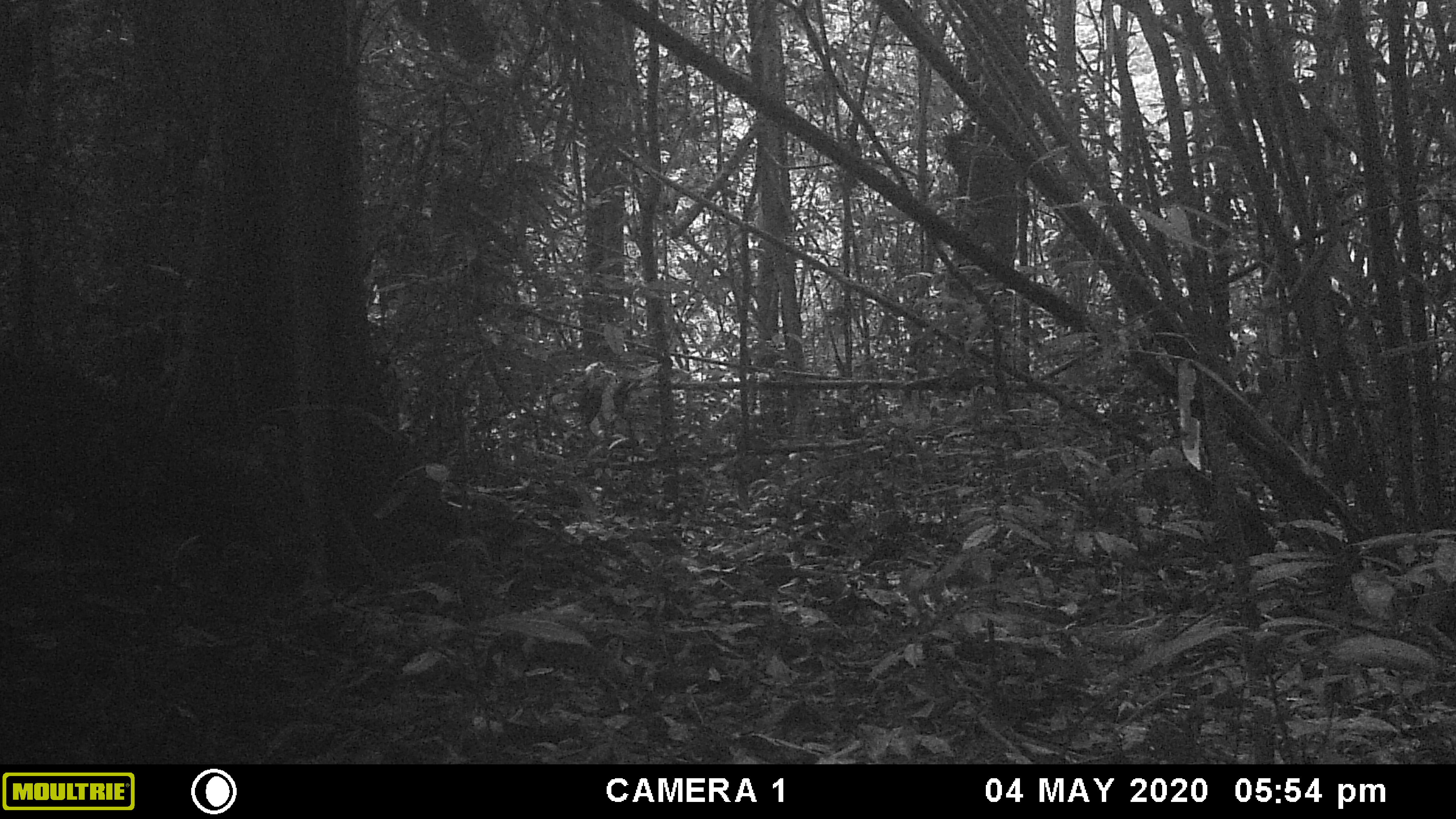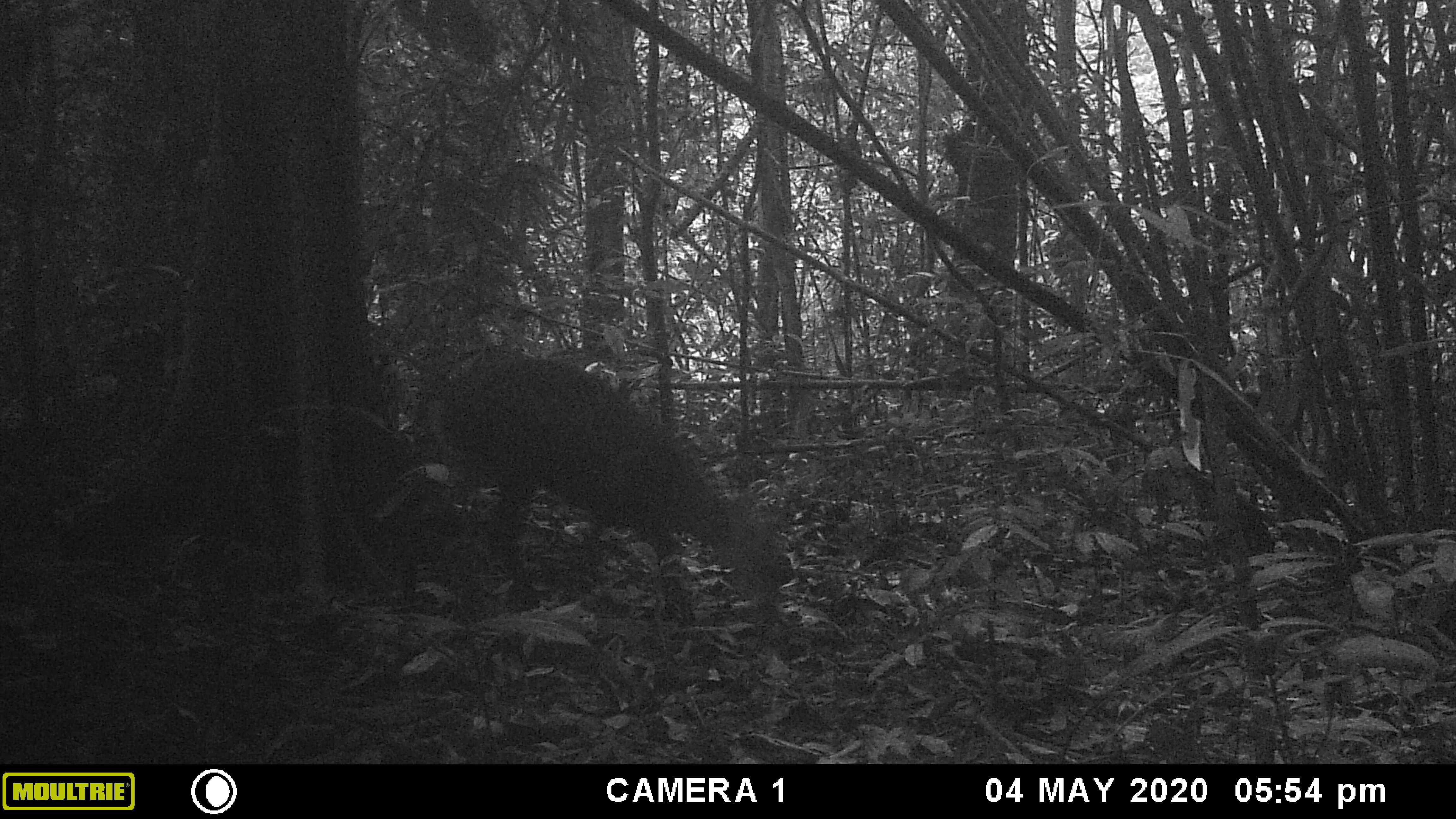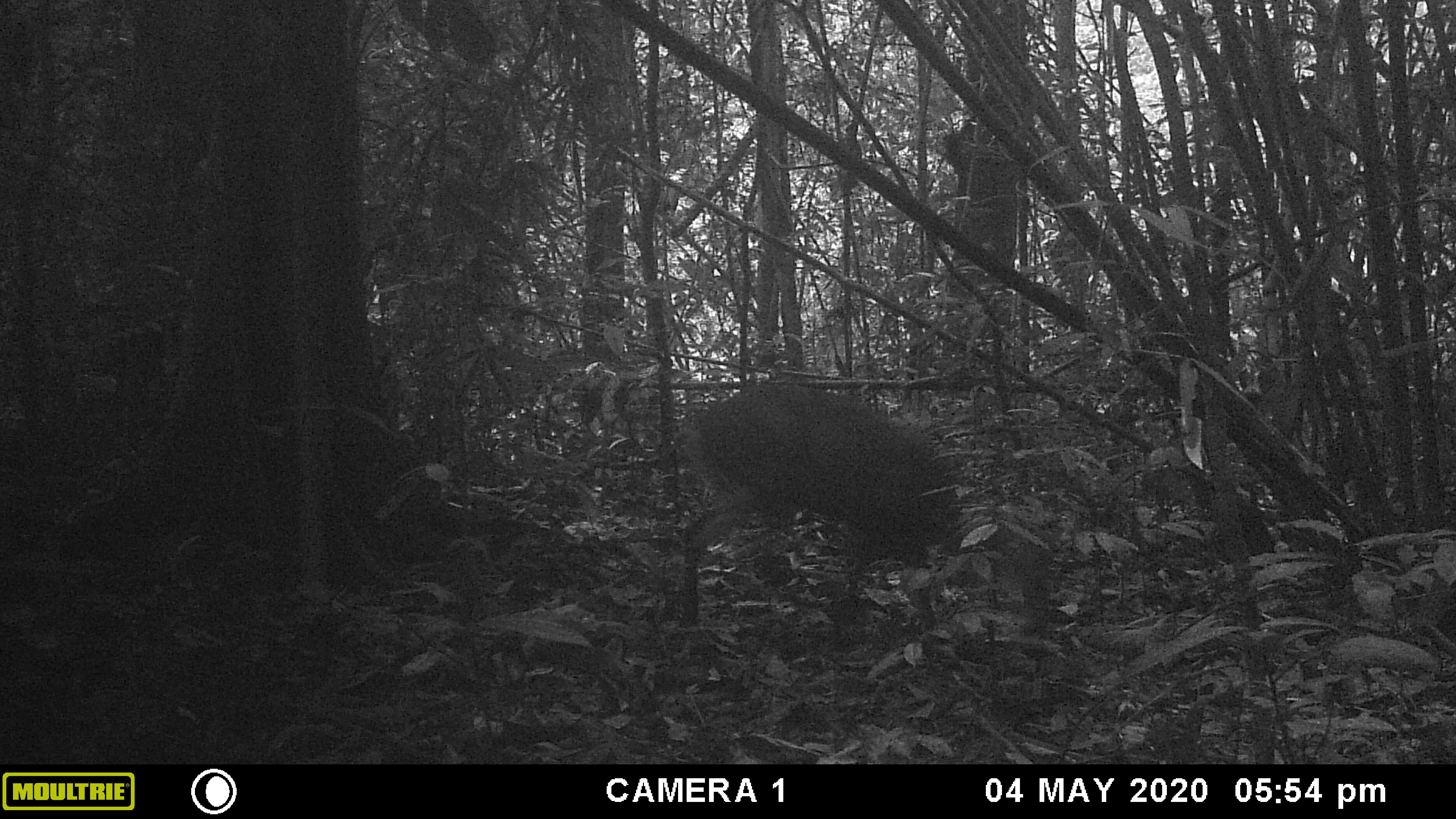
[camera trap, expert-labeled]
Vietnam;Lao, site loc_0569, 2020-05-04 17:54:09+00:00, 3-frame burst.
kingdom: Animalia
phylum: Chordata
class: Mammalia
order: Artiodactyla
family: Cervidae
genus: Muntiacus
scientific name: Muntiacus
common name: muntjacs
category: unidentified muntjac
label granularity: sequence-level